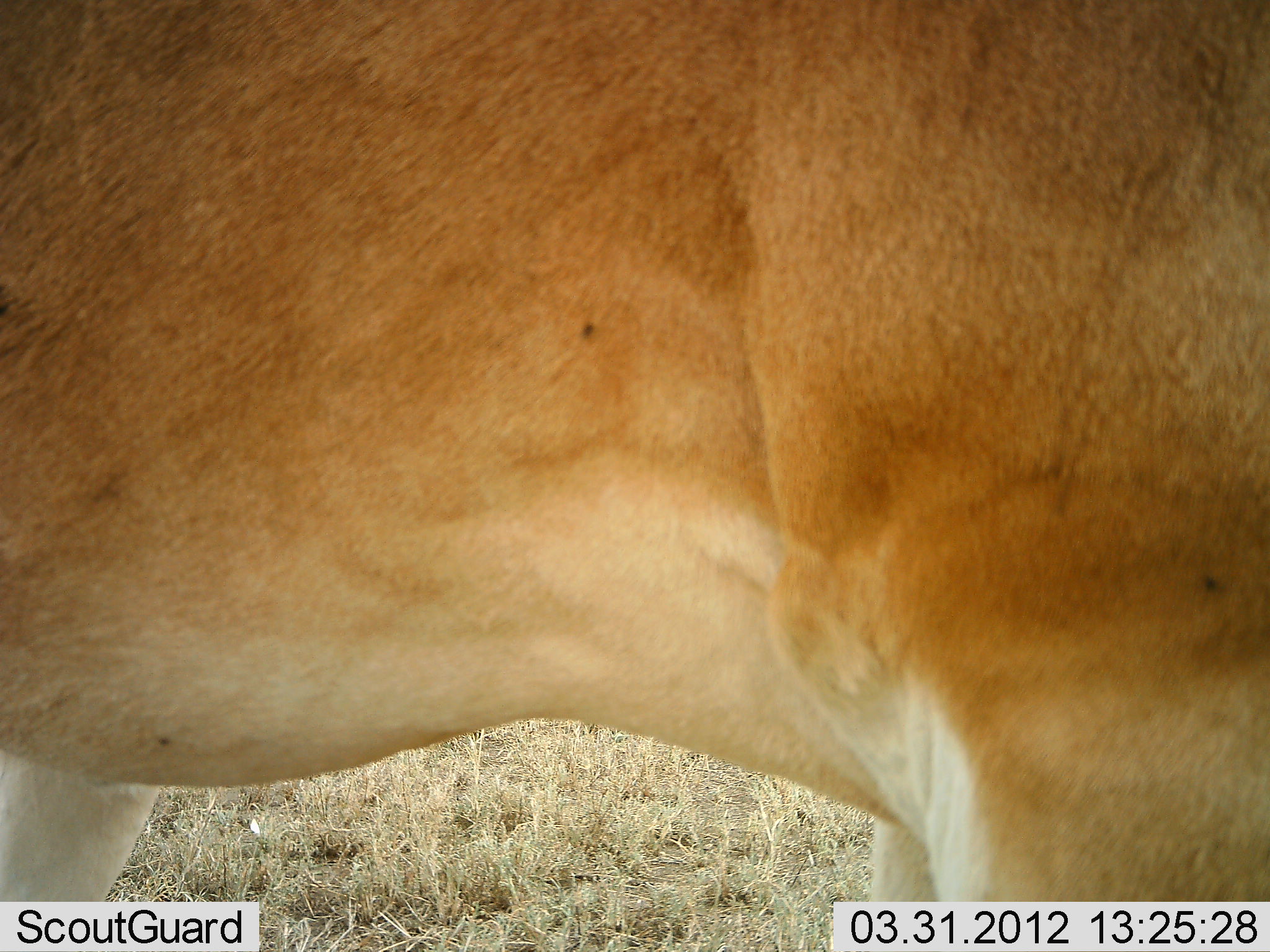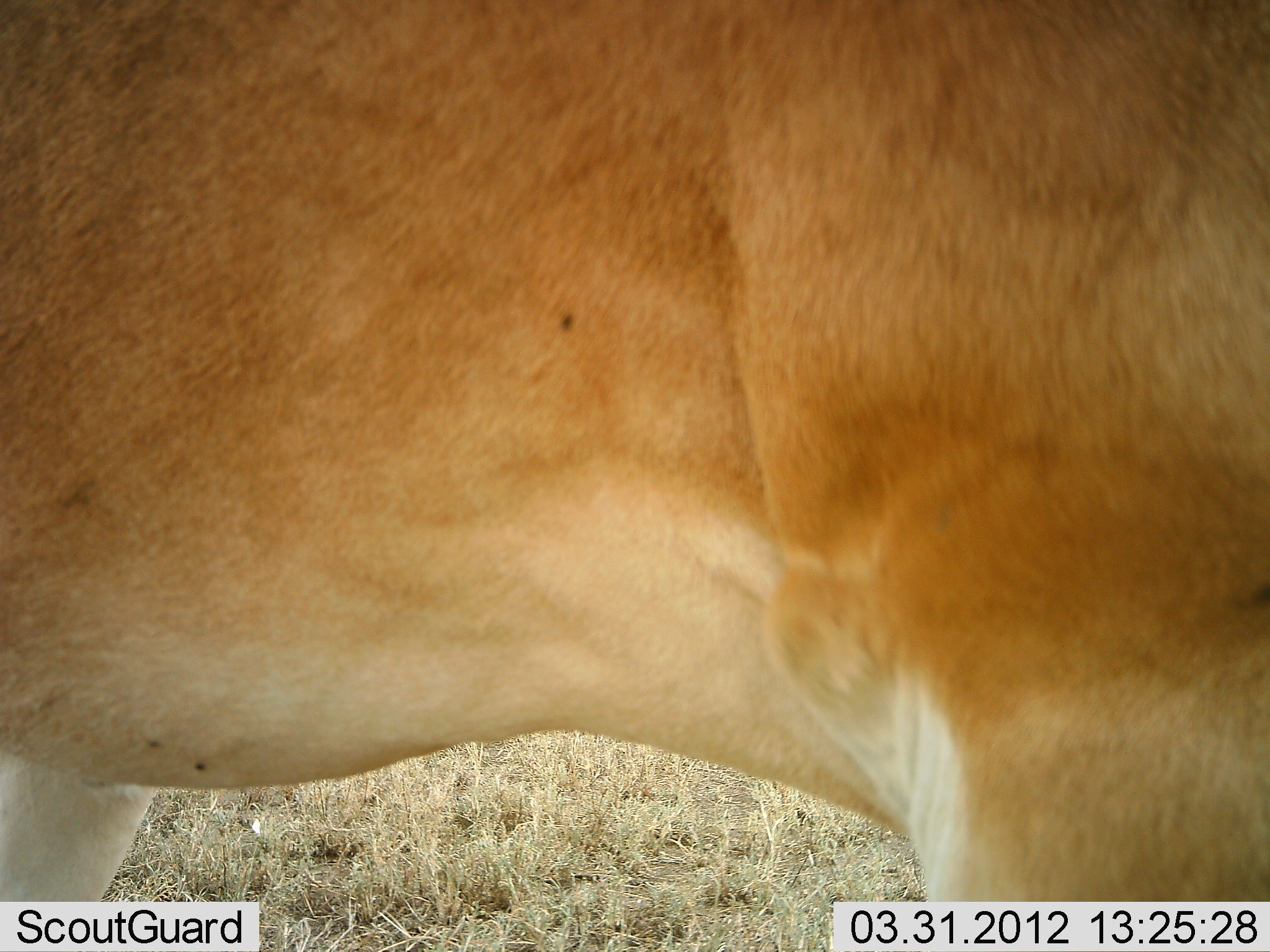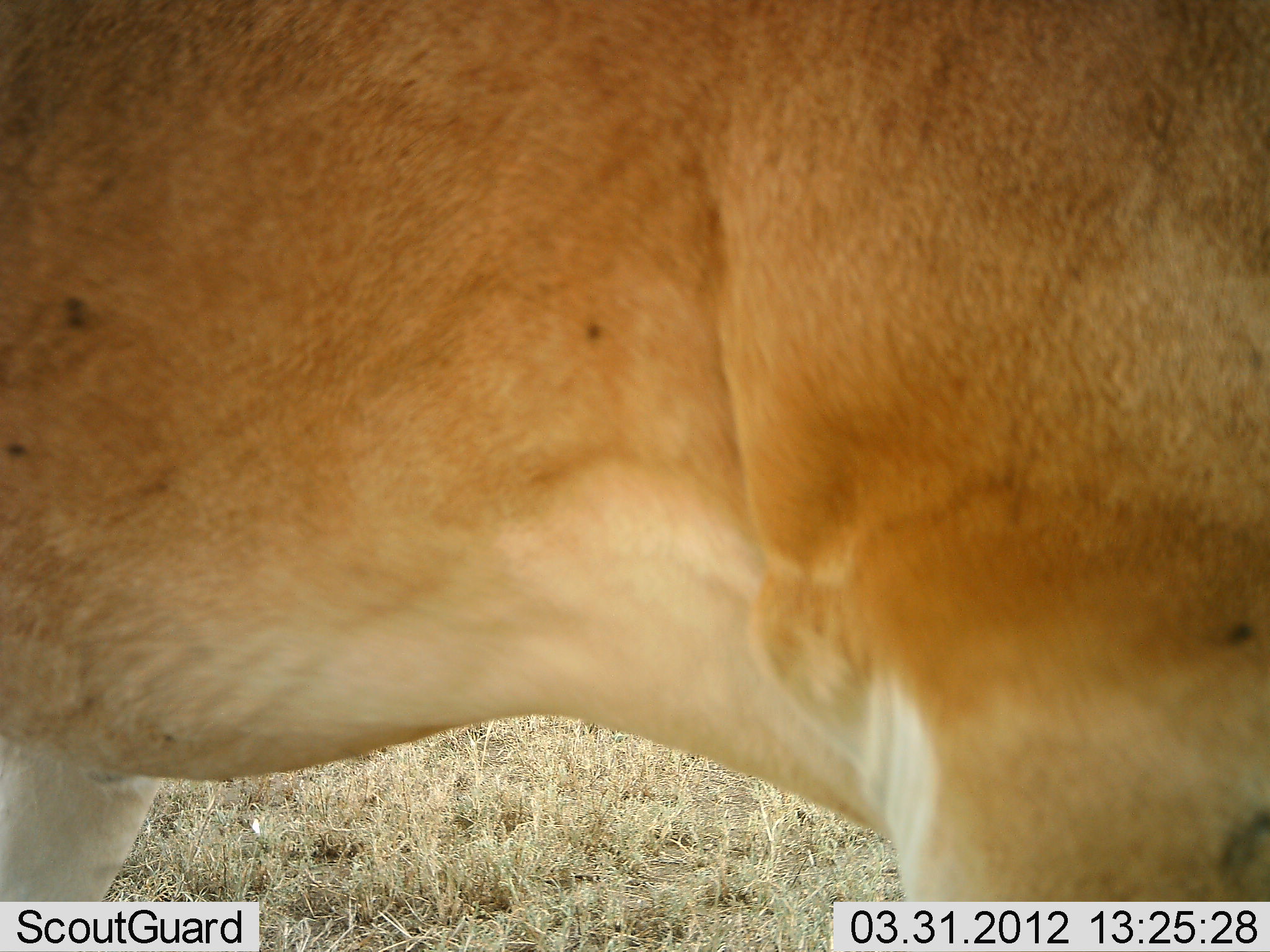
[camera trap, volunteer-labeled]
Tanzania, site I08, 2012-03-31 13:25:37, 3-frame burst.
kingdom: Animalia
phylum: Chordata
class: Mammalia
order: Artiodactyla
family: Bovidae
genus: Alcelaphus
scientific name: Alcelaphus buselaphus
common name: hartebeest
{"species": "hartebeest (Alcelaphus buselaphus)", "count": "1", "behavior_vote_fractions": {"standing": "95%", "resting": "0%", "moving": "5%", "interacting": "0%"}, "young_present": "0%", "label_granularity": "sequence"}